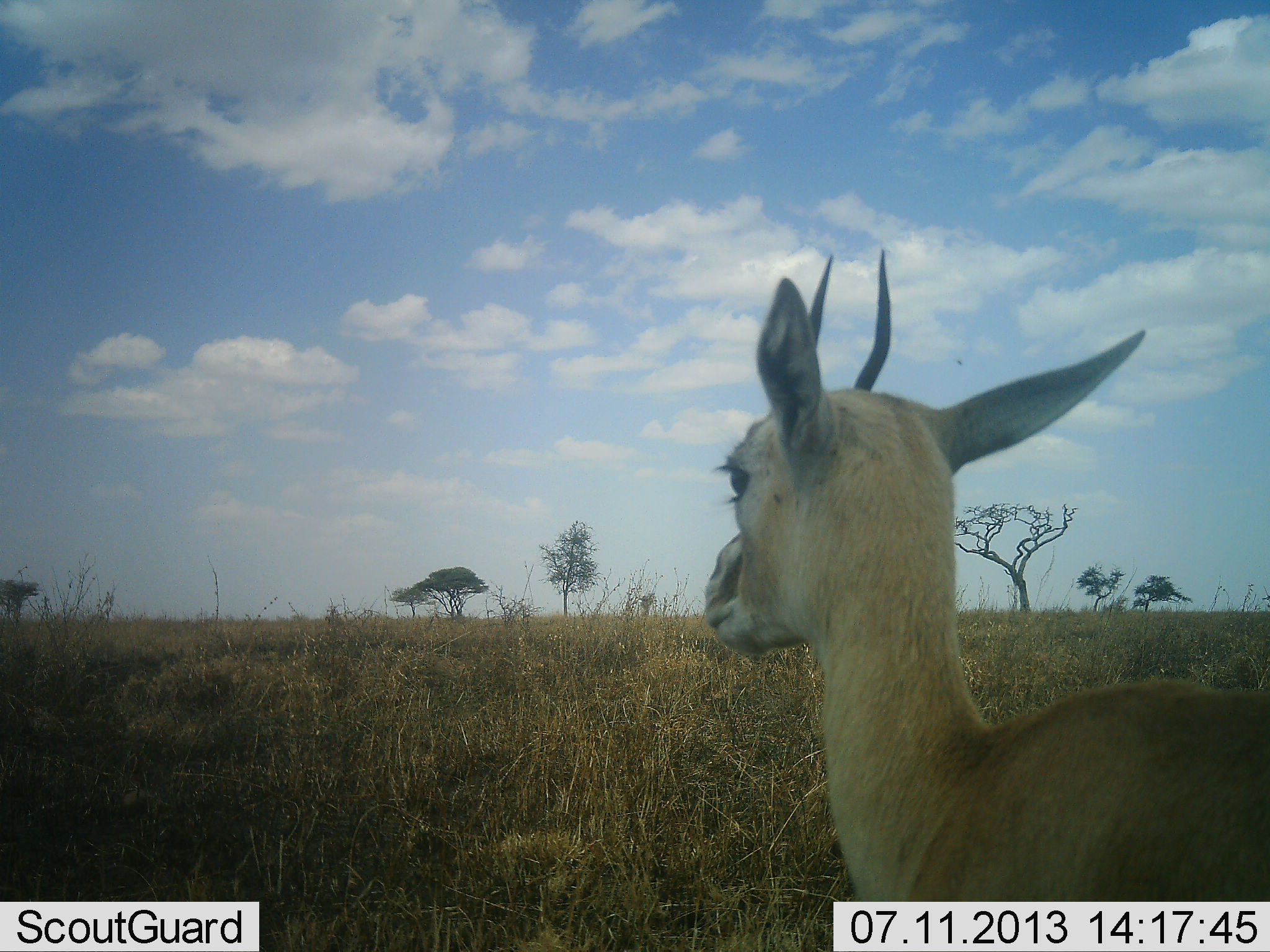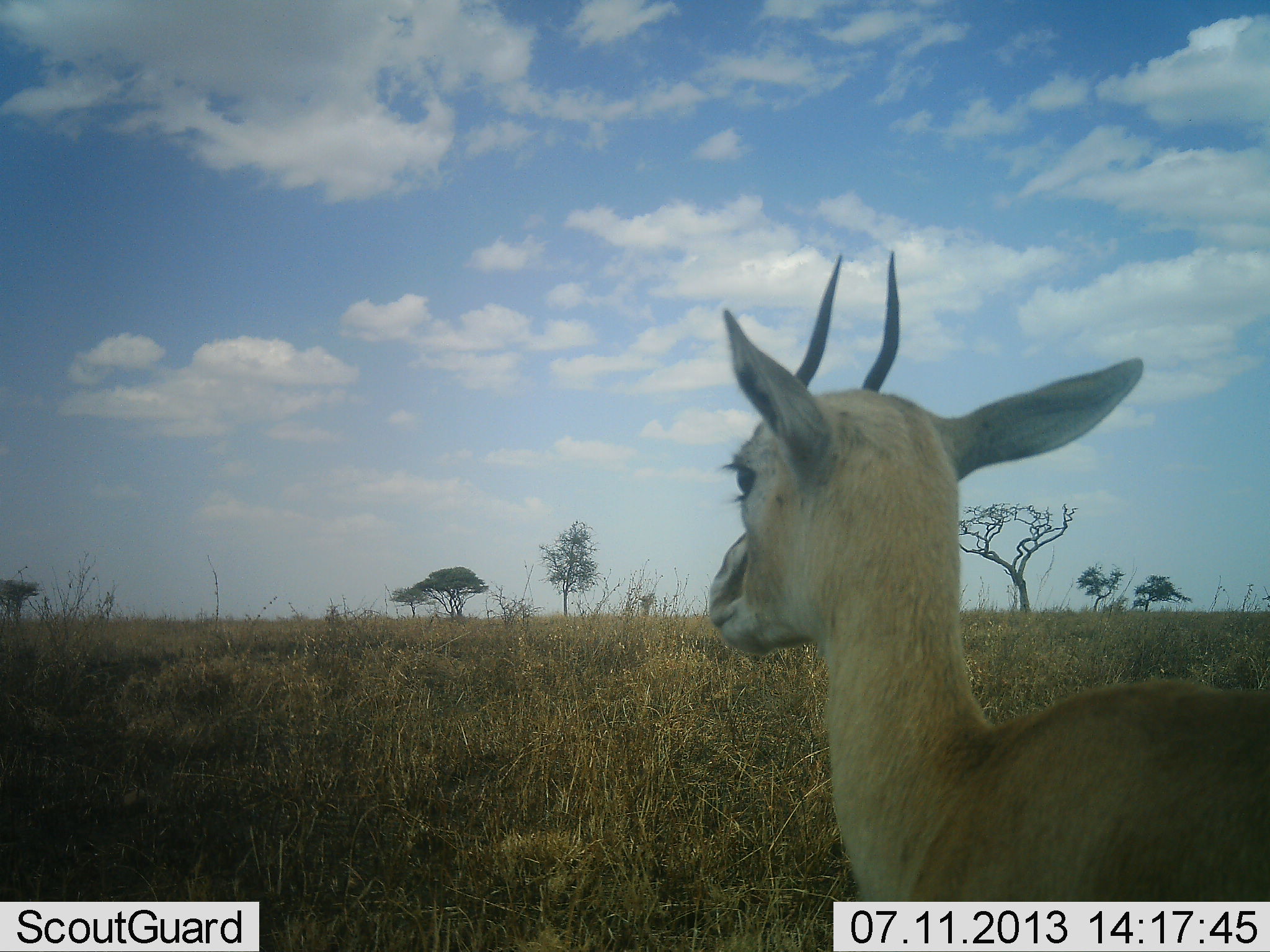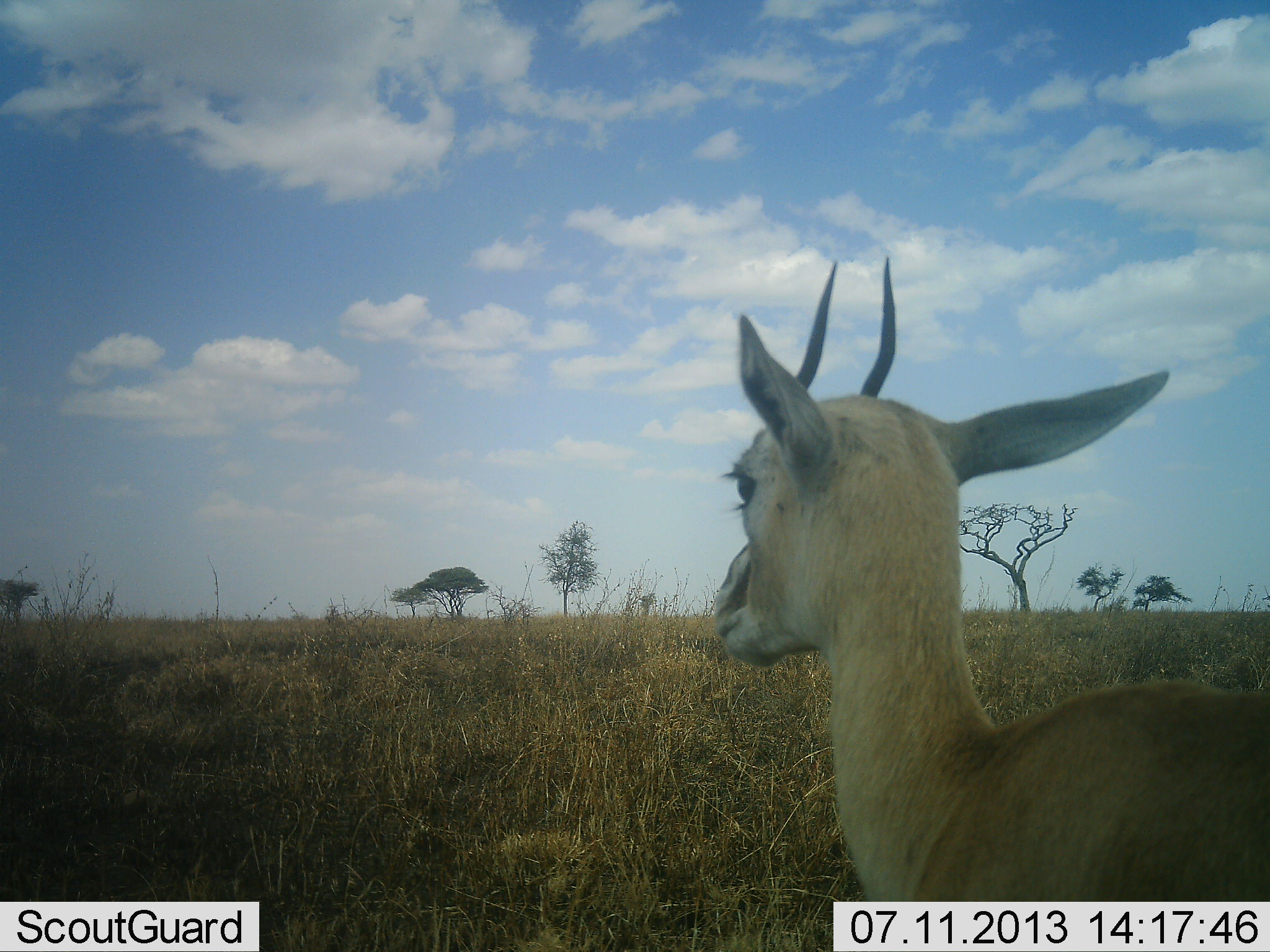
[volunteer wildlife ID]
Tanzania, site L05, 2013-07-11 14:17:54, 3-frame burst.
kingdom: Animalia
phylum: Chordata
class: Mammalia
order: Artiodactyla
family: Bovidae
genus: Eudorcas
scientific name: Eudorcas thomsonii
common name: thomson's gazelle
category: gazellethomsons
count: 1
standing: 92%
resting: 4%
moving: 8%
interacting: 0%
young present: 0%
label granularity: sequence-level